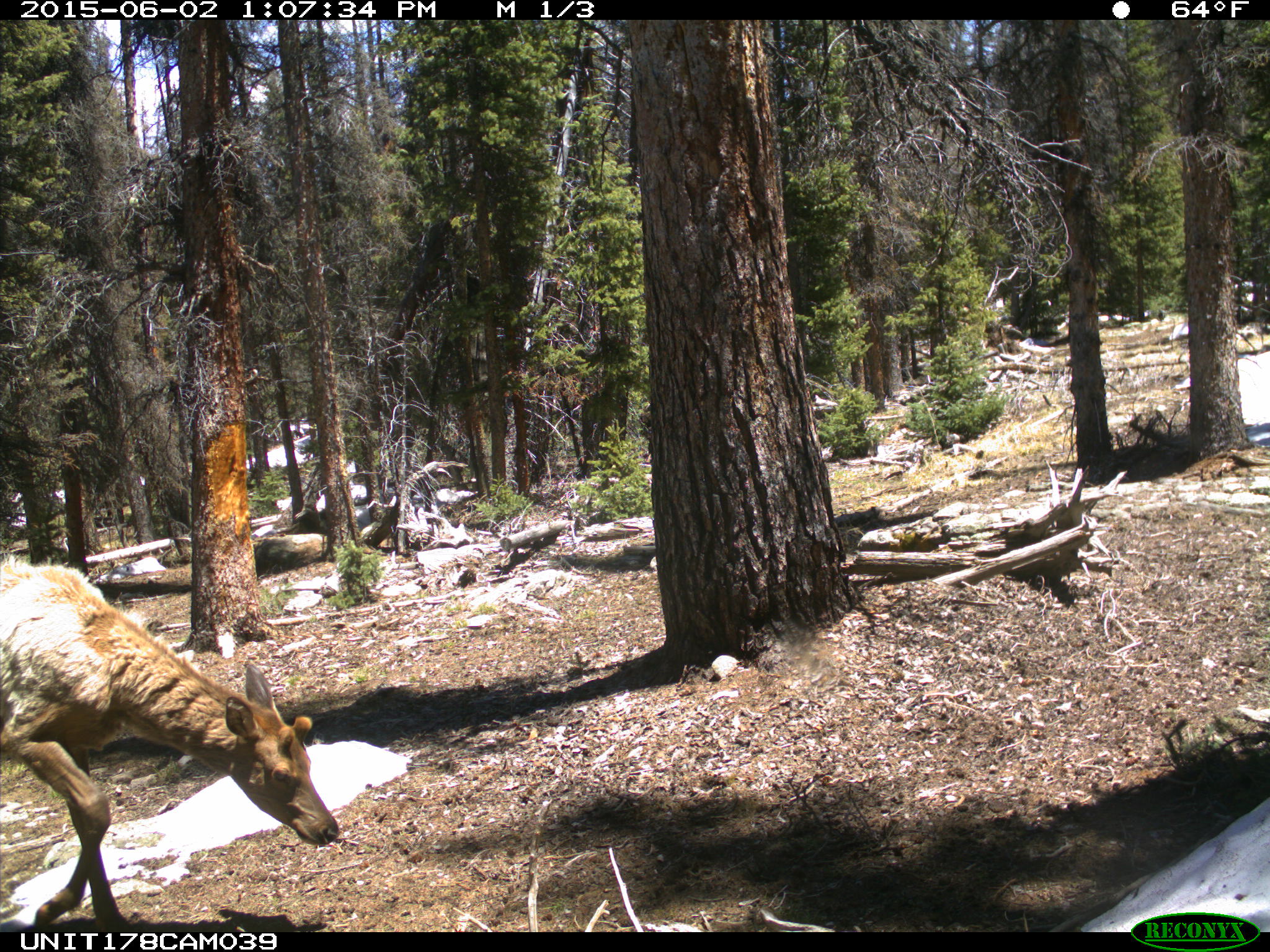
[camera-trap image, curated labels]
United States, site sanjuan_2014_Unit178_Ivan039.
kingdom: Animalia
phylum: Chordata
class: Mammalia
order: Artiodactyla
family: Cervidae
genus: Cervus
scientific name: Cervus elaphus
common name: red deer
Cervus elaphus (red deer).